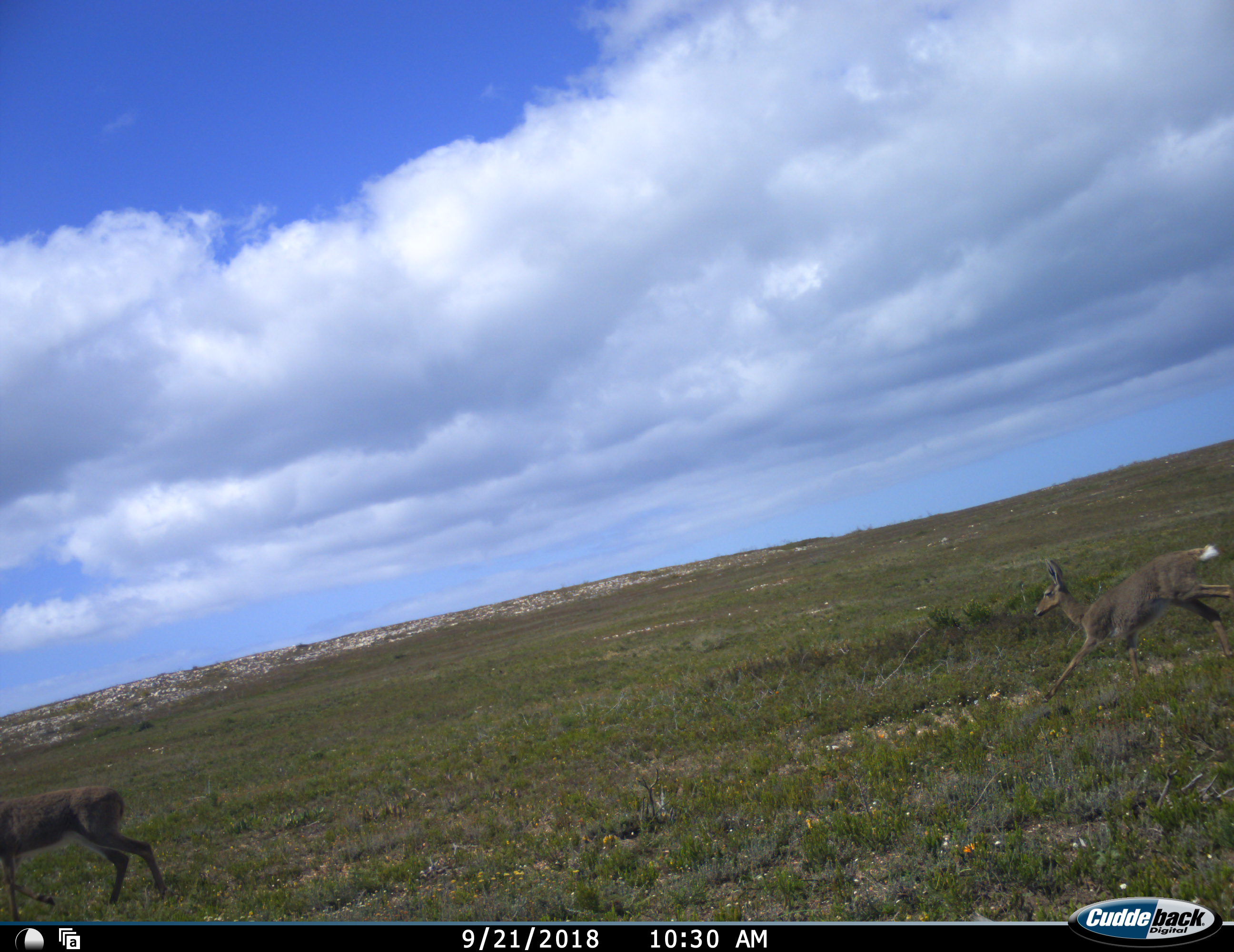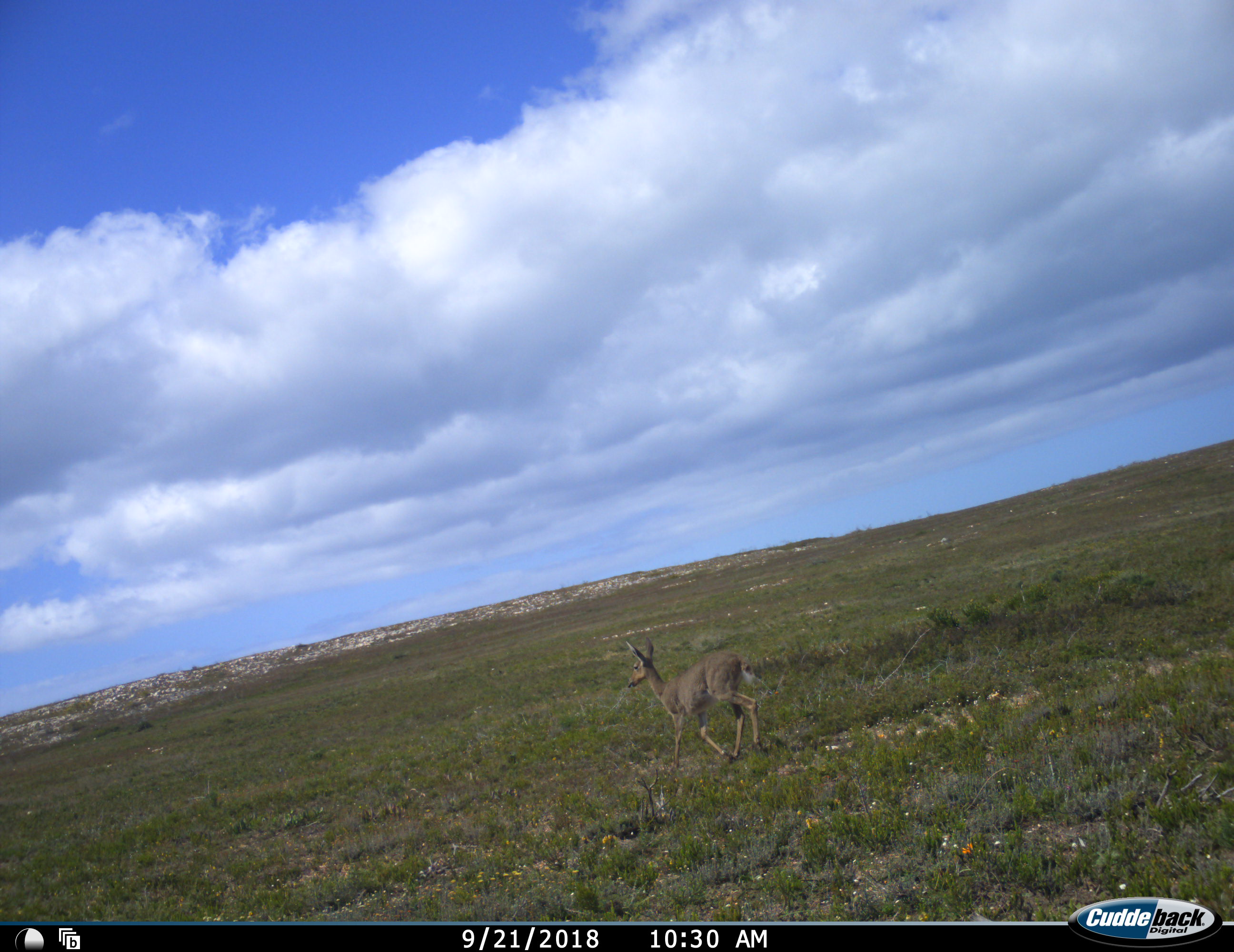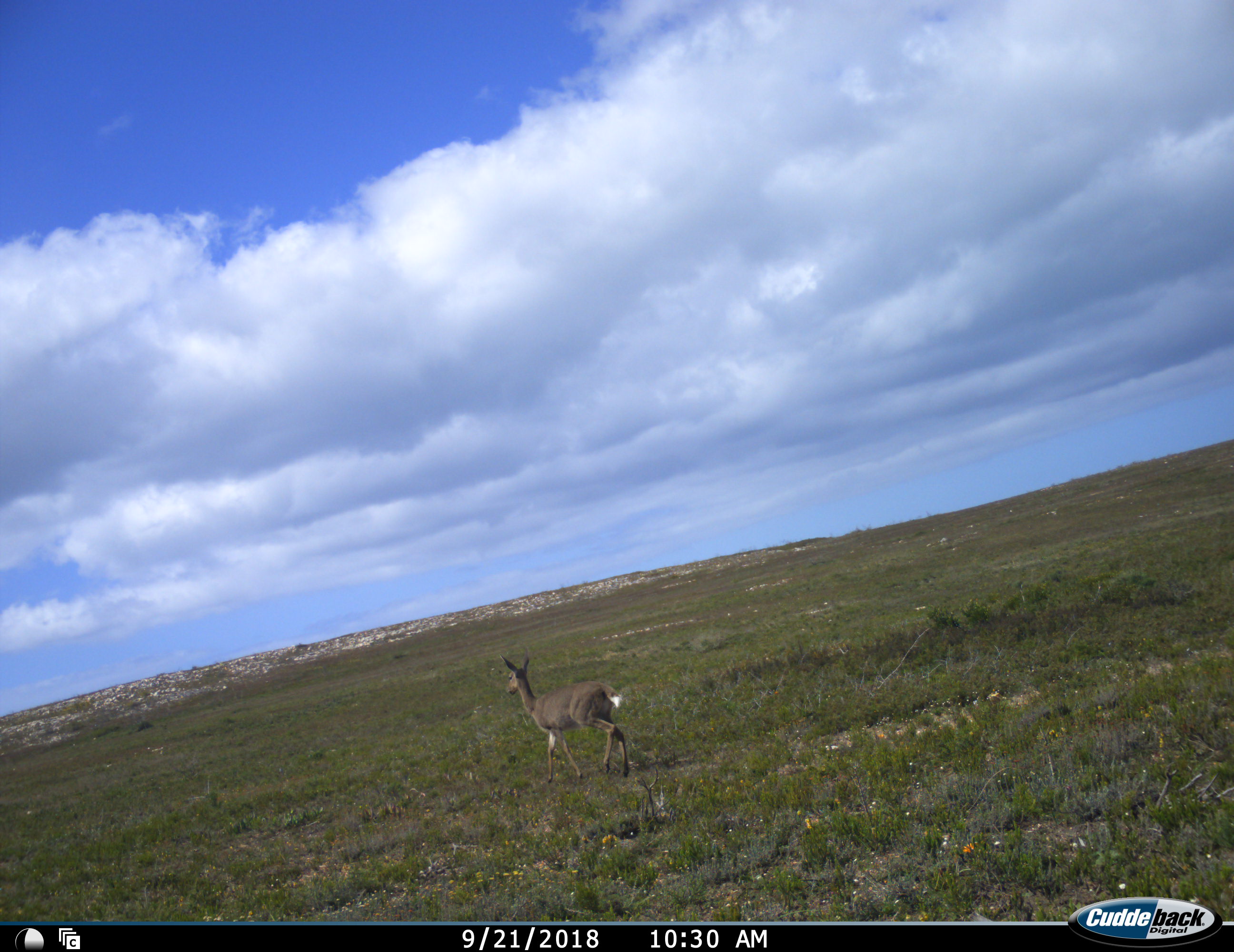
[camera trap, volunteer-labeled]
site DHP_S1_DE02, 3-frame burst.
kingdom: Animalia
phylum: Chordata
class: Mammalia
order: Artiodactyla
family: Bovidae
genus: Pelea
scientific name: Pelea capreolus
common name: grey rhebok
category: rhebokgrey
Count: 2.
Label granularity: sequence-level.